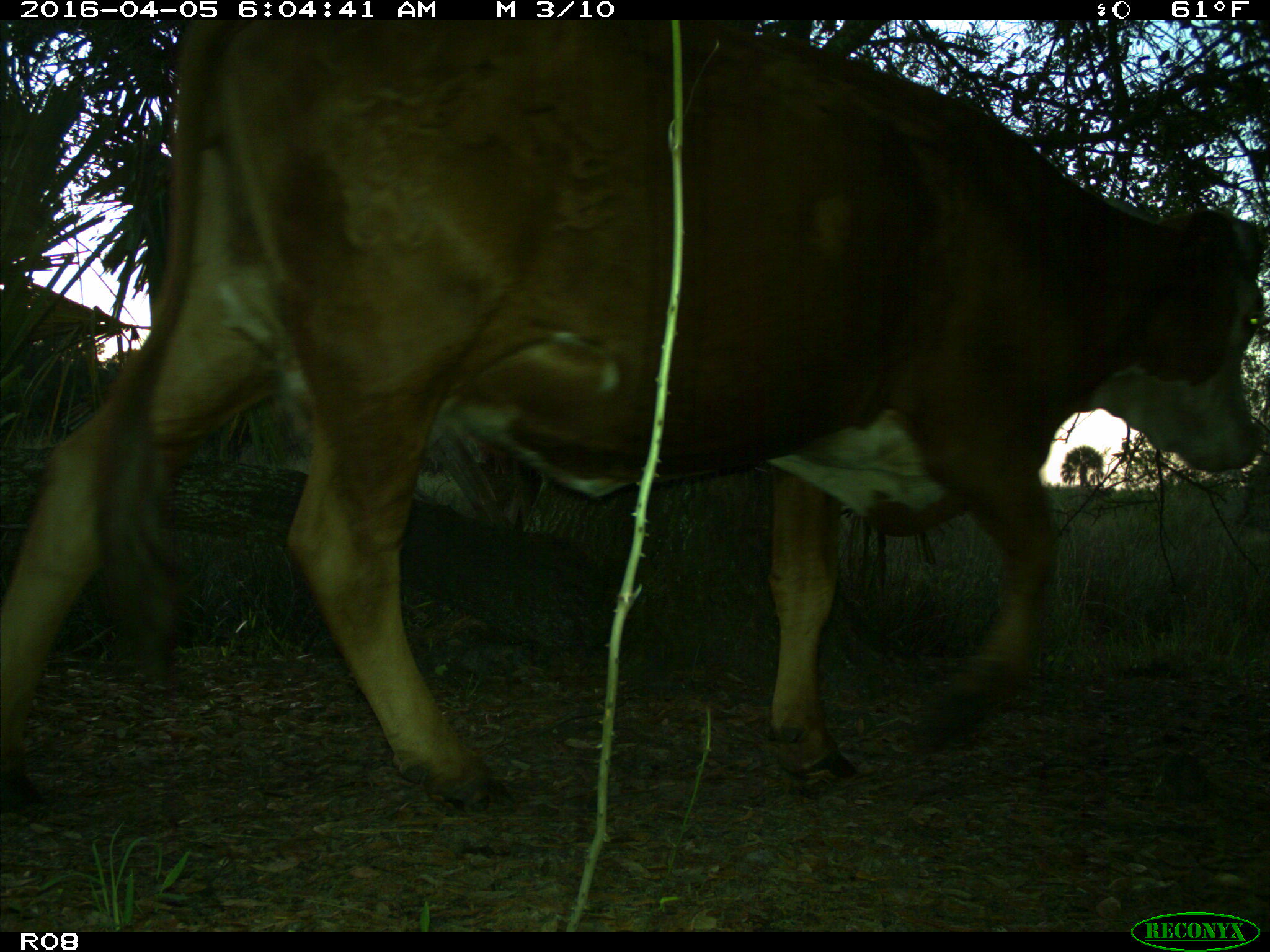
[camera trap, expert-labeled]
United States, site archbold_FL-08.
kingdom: Animalia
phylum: Chordata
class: Mammalia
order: Artiodactyla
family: Bovidae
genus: Bos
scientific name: Bos taurus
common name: domestic cow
Bos taurus (domestic cow).